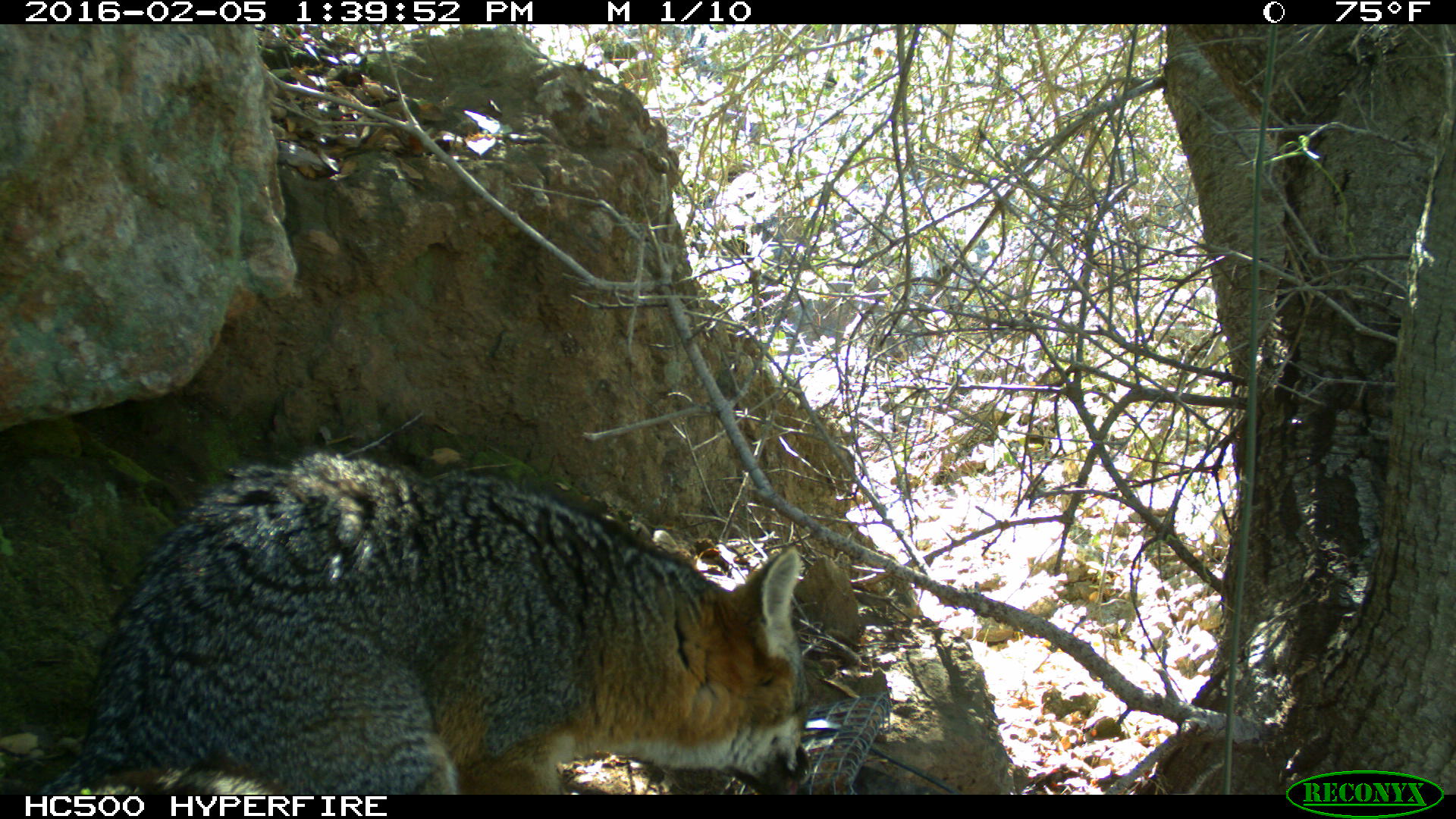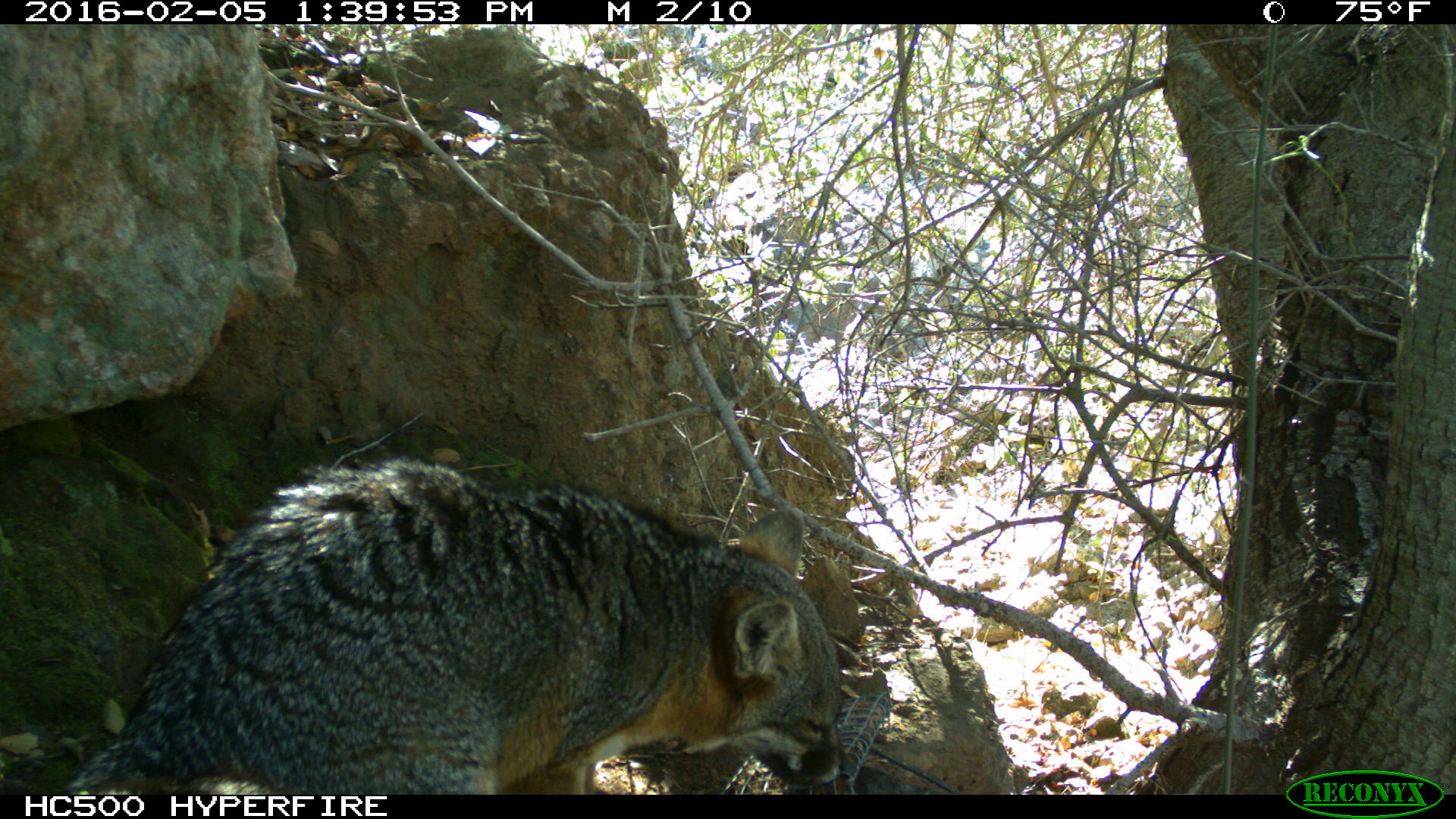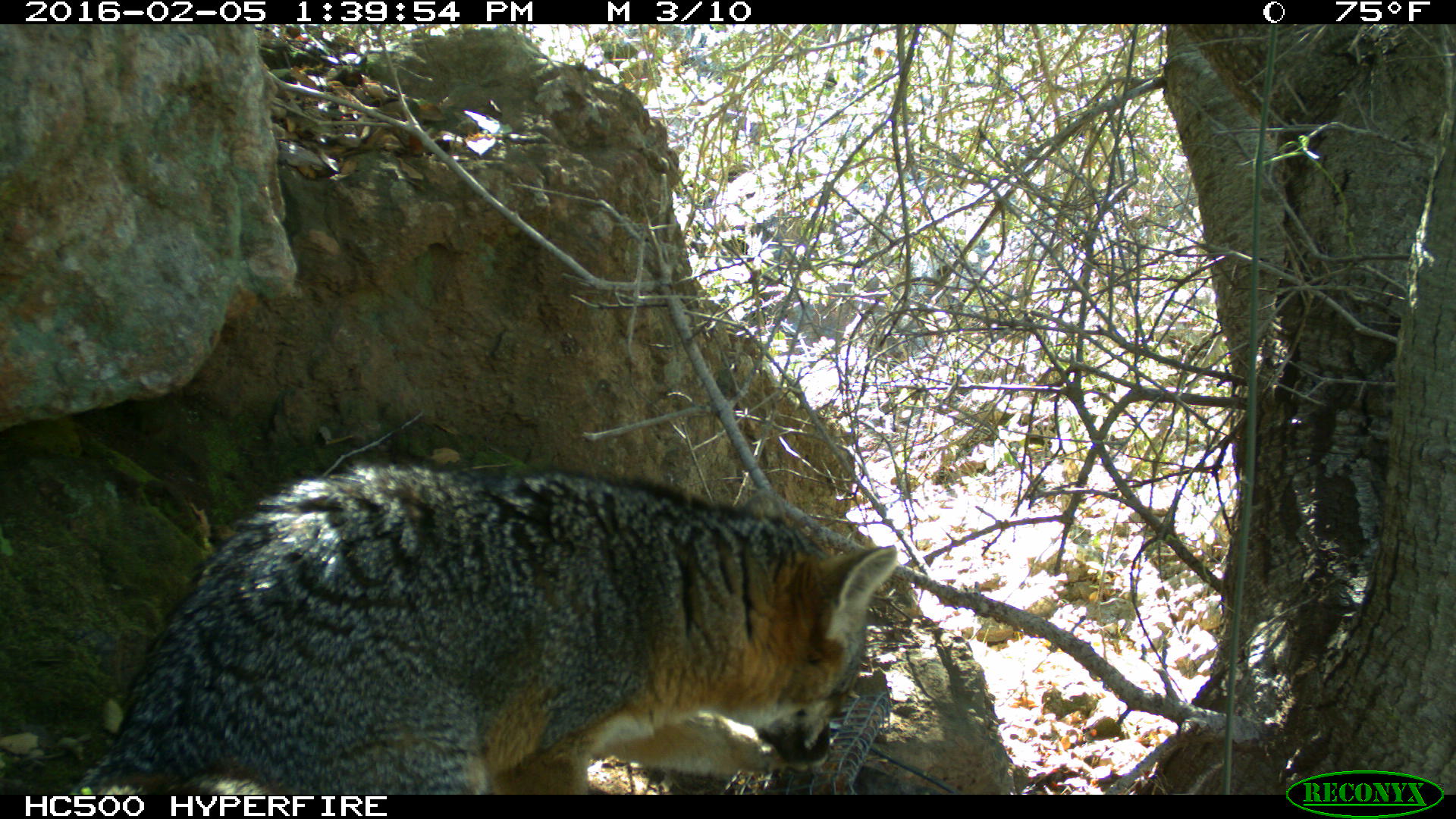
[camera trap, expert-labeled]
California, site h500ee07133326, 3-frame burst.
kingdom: Animalia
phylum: Chordata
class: Mammalia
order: Carnivora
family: Canidae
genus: Urocyon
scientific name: Urocyon littoralis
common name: island fox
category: fox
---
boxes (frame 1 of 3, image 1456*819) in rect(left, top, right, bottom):
fox: rect(36, 447, 810, 795)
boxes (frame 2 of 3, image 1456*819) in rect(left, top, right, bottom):
fox: rect(64, 457, 841, 795)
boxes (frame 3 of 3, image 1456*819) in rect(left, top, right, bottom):
fox: rect(68, 458, 898, 795)